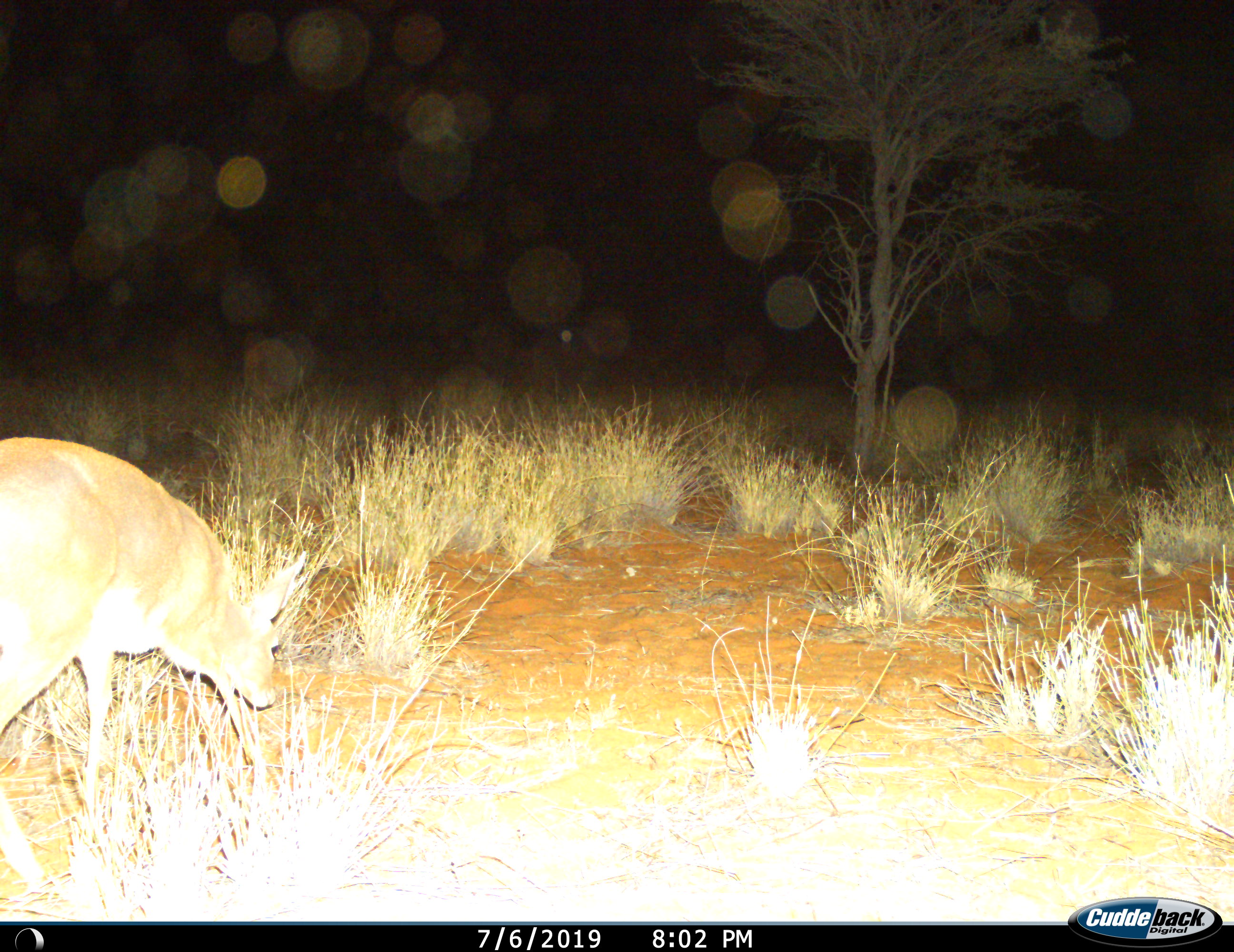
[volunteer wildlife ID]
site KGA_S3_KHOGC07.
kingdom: Animalia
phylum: Chordata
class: Mammalia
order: Artiodactyla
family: Bovidae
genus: Raphicerus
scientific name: Raphicerus campestris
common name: steenbok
Steenbok (Raphicerus campestris), count 1. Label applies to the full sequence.